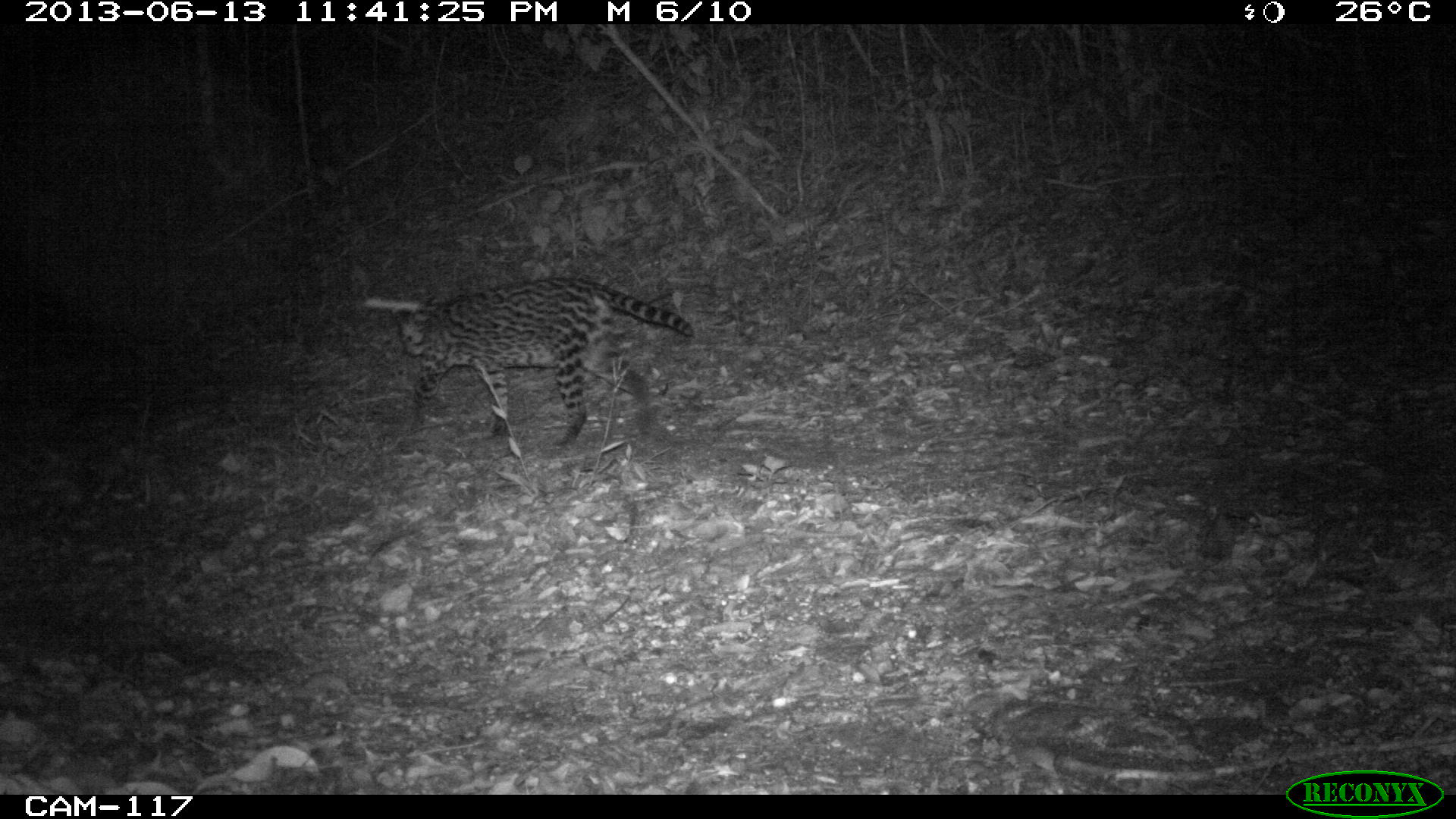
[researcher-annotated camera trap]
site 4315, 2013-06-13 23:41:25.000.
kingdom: Animalia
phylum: Chordata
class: Mammalia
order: Carnivora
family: Felidae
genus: Leopardus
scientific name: Leopardus pardalis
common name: ocelot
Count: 1.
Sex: female.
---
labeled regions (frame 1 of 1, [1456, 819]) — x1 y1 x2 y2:
leopardus pardalis: 396 277 693 444